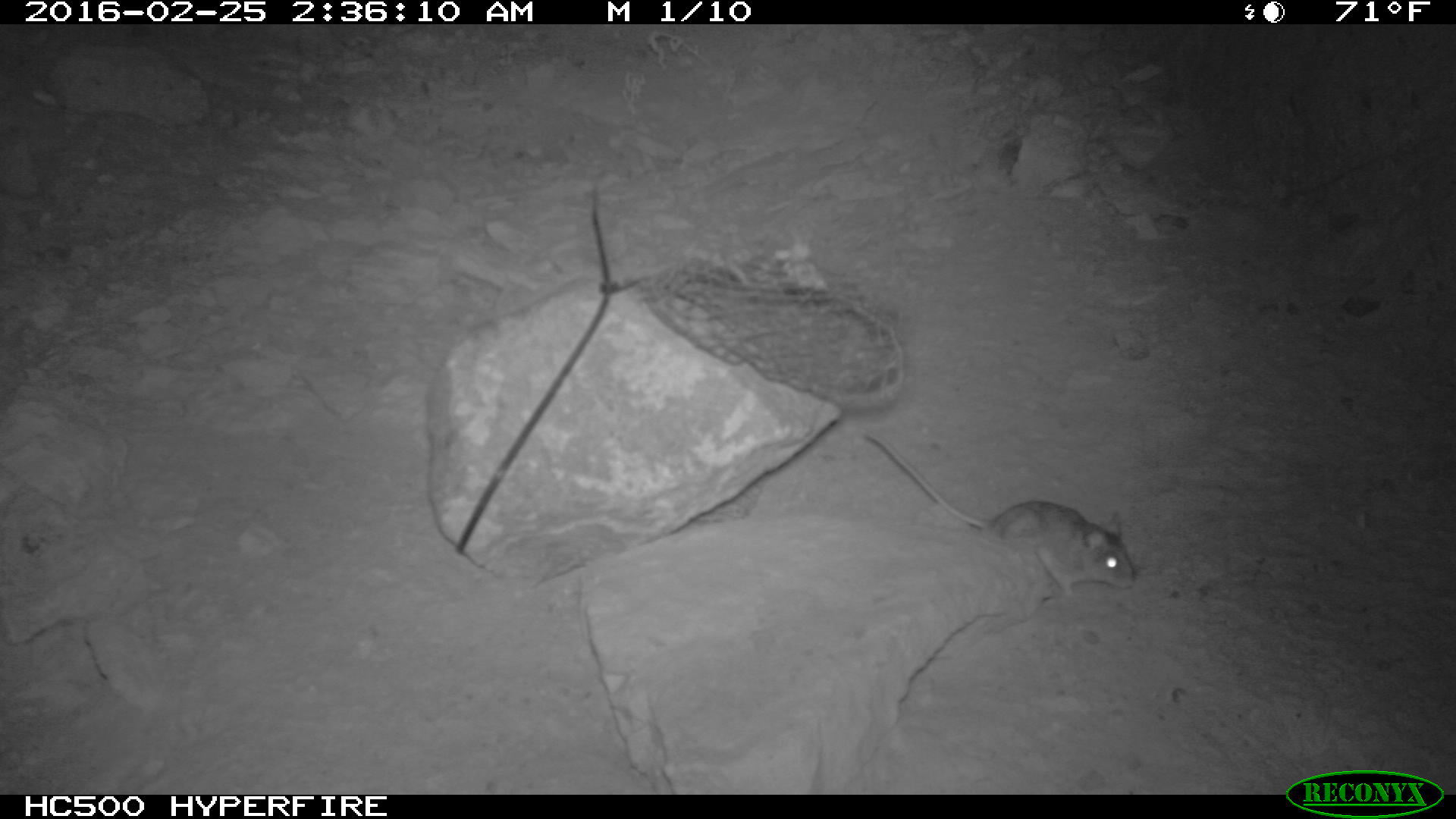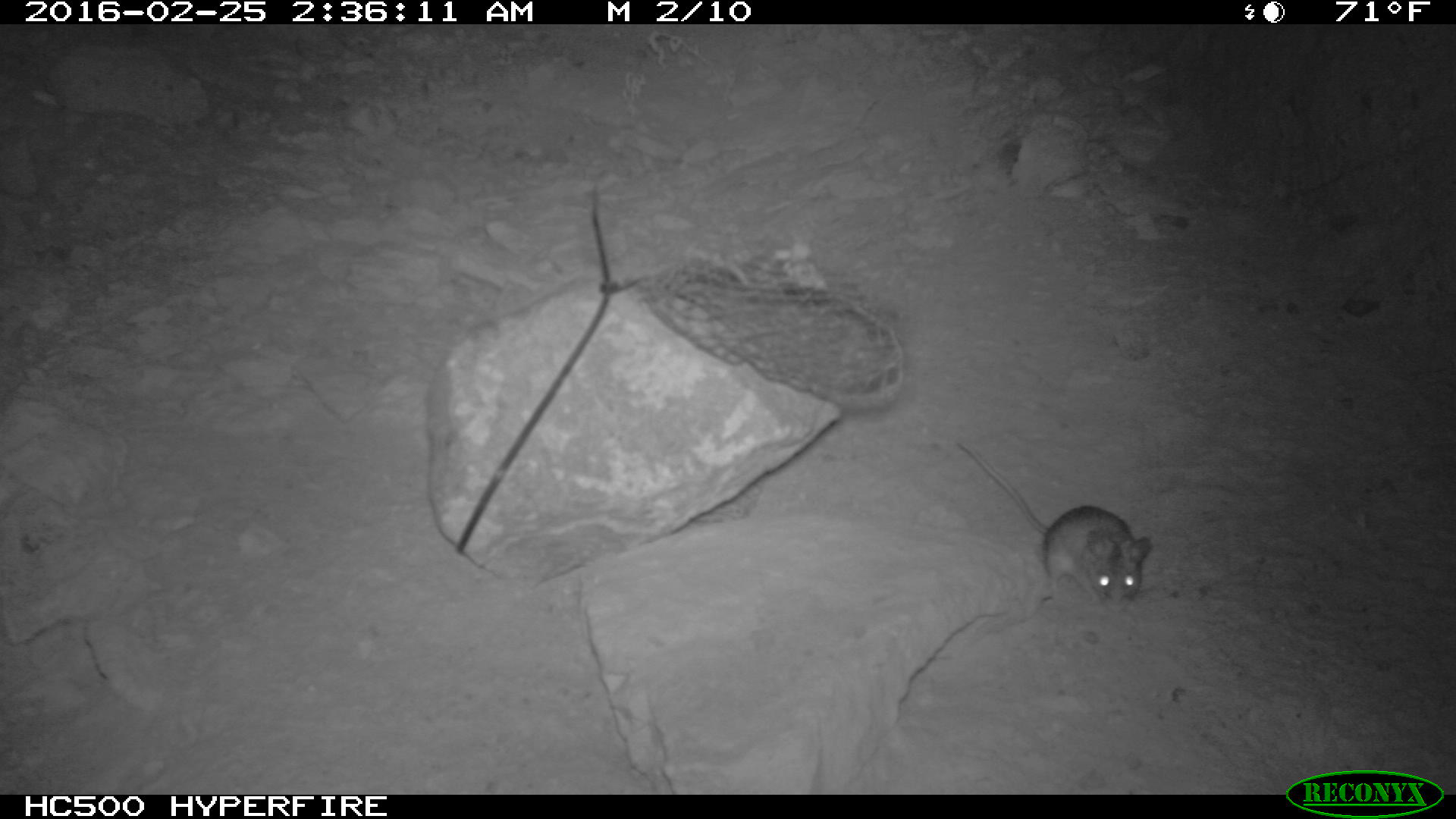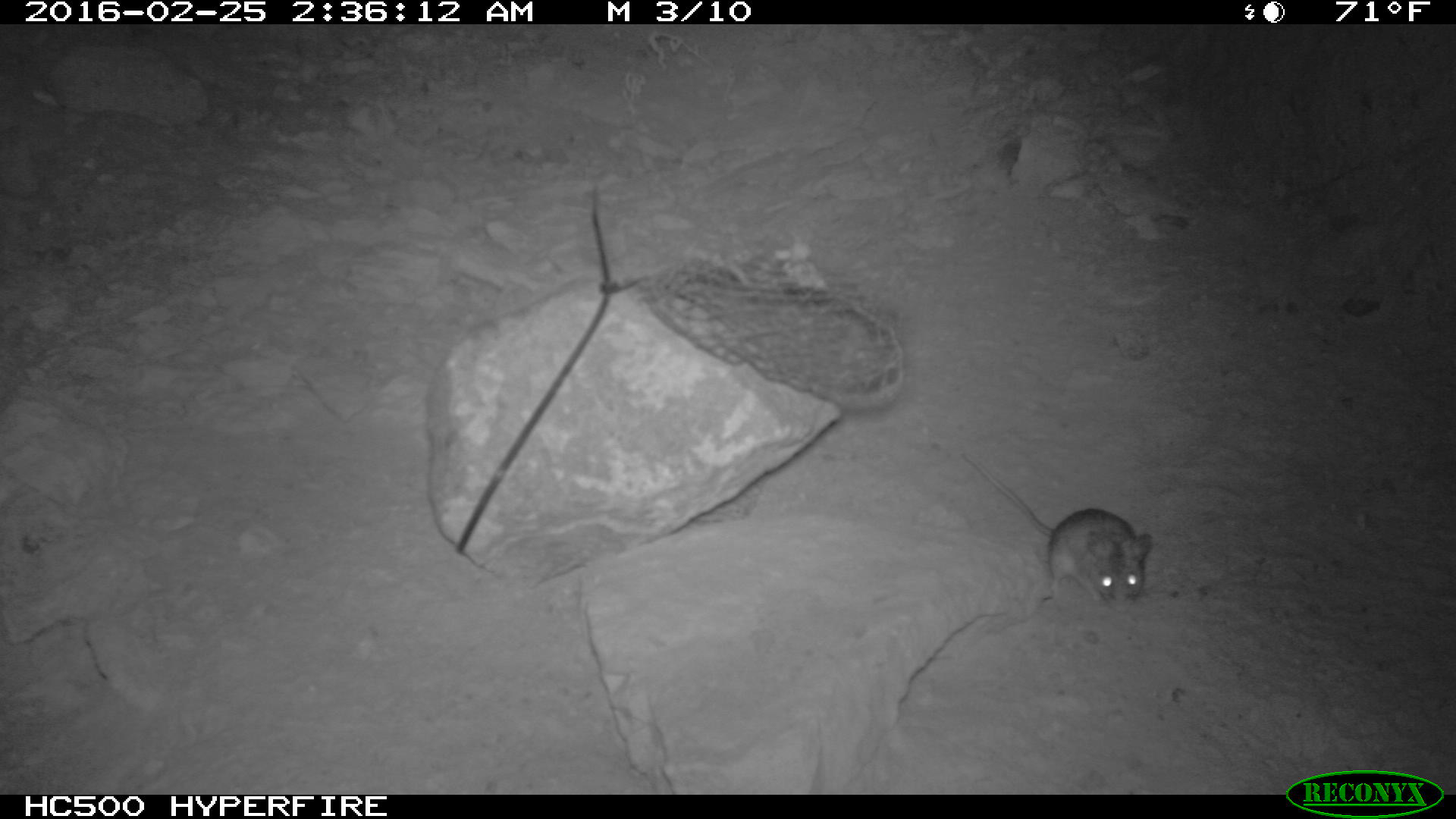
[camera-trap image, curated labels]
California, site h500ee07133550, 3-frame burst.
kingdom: Animalia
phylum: Chordata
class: Mammalia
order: Rodentia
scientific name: Rodentia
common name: rodent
Rodent (Rodentia).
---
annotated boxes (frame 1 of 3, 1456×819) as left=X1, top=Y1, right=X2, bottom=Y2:
rodent: left=864, top=431, right=1134, bottom=598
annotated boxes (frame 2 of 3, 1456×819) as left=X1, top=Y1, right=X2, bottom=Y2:
rodent: left=953, top=435, right=1150, bottom=613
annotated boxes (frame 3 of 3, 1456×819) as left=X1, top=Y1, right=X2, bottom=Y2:
rodent: left=954, top=450, right=1153, bottom=610